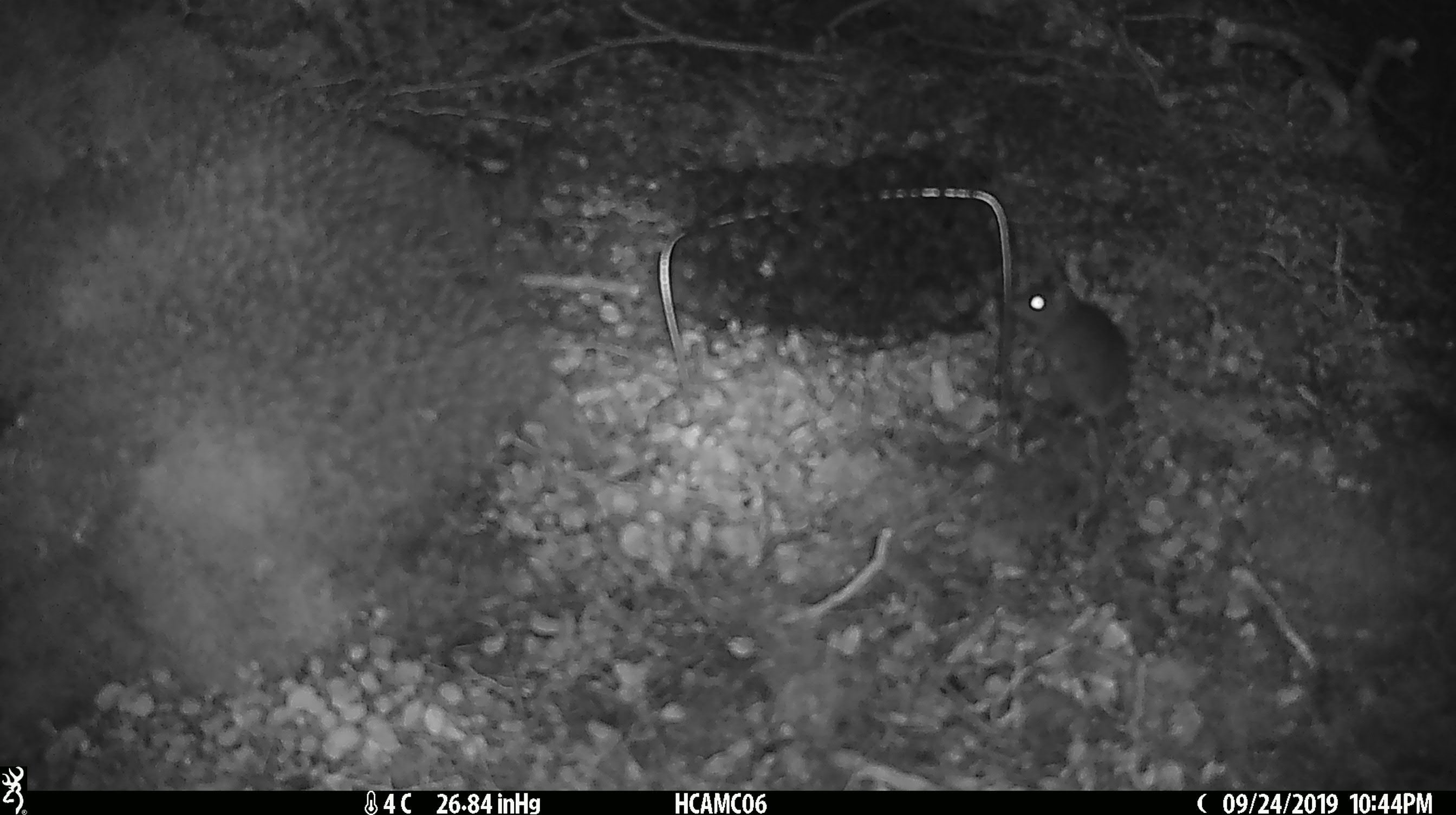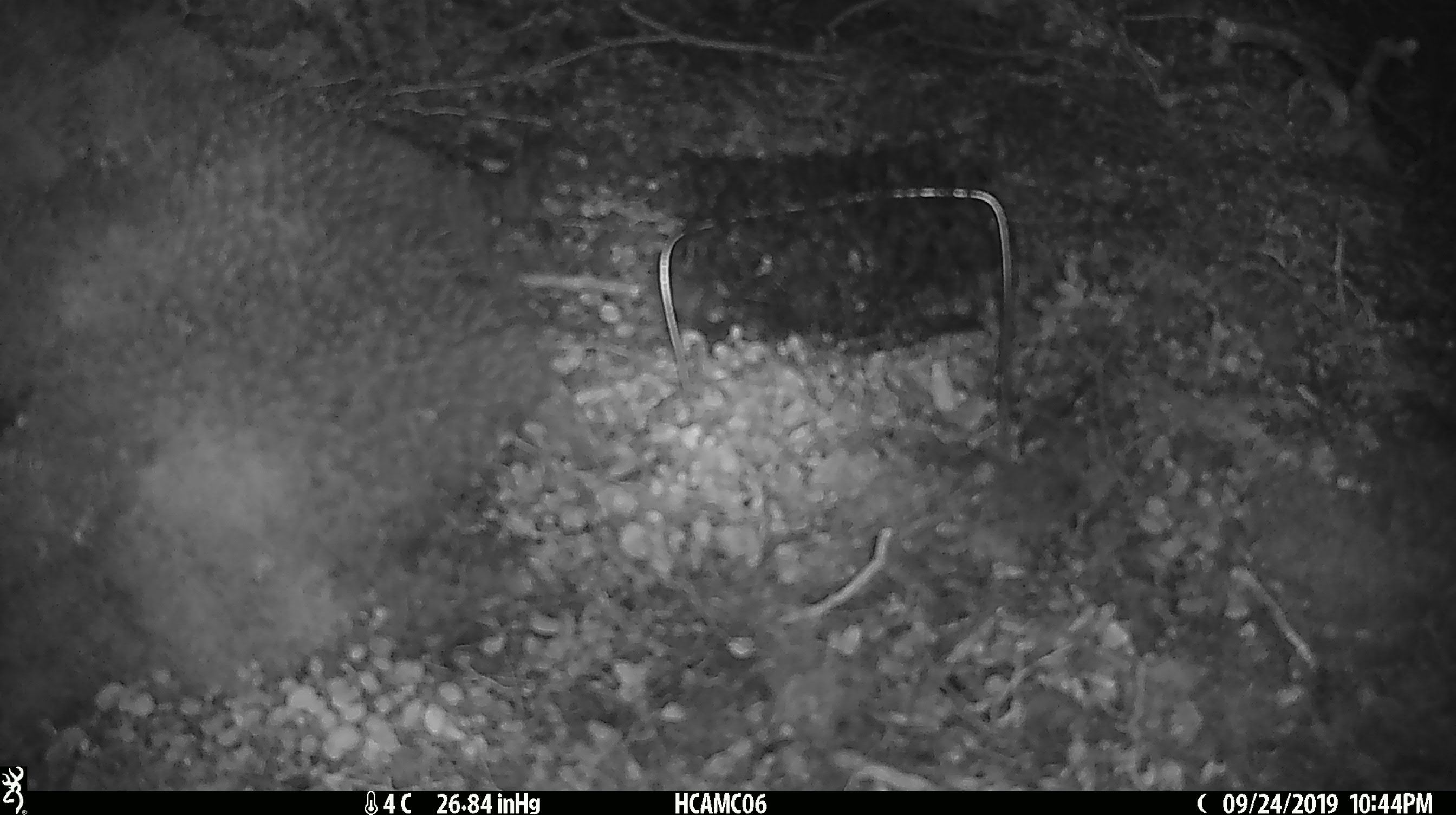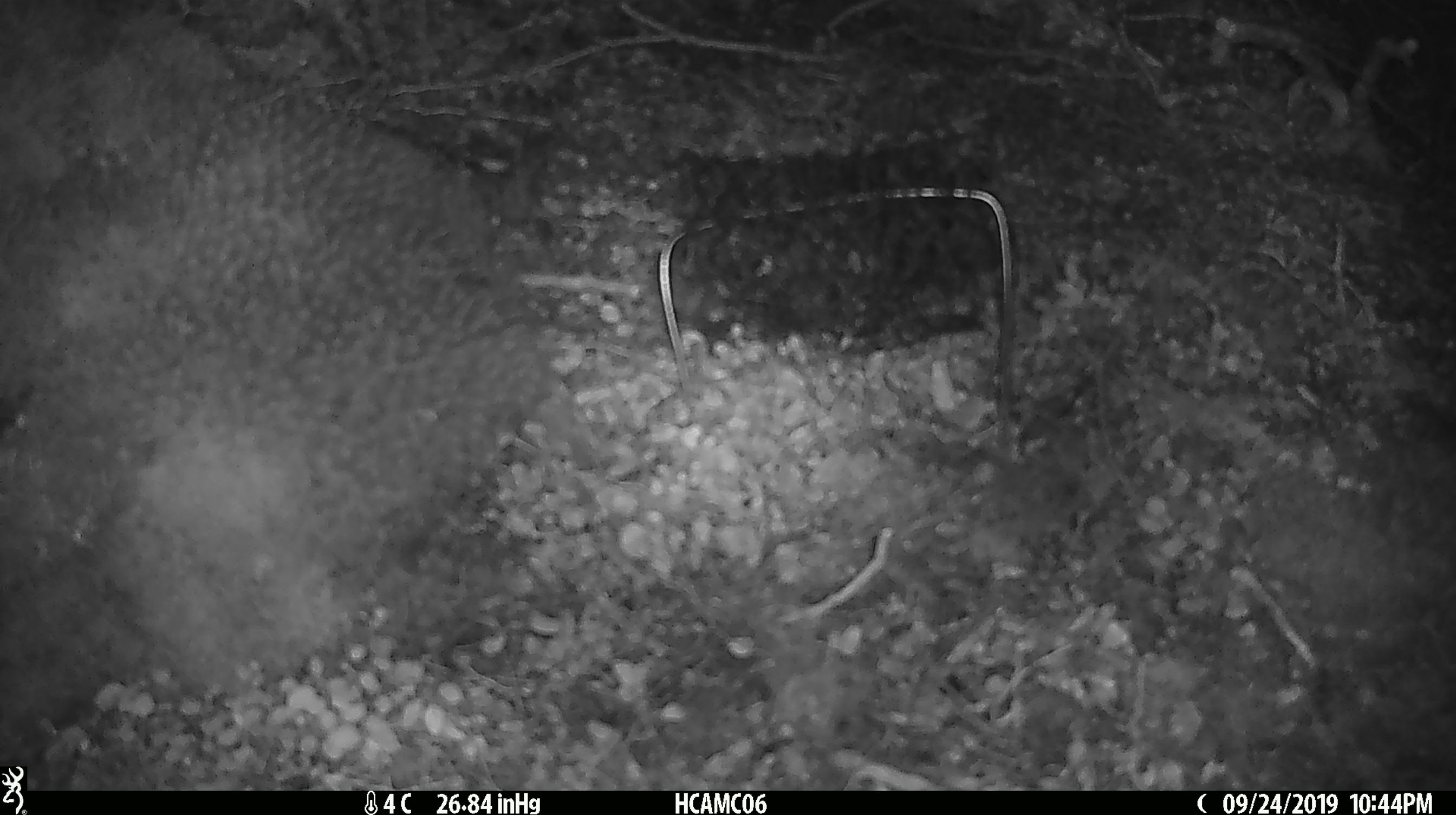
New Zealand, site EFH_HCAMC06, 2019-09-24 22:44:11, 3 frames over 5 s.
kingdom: Animalia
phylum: Chordata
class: Mammalia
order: Rodentia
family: Muridae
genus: Mus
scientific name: Mus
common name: mouse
Mouse (Mus).